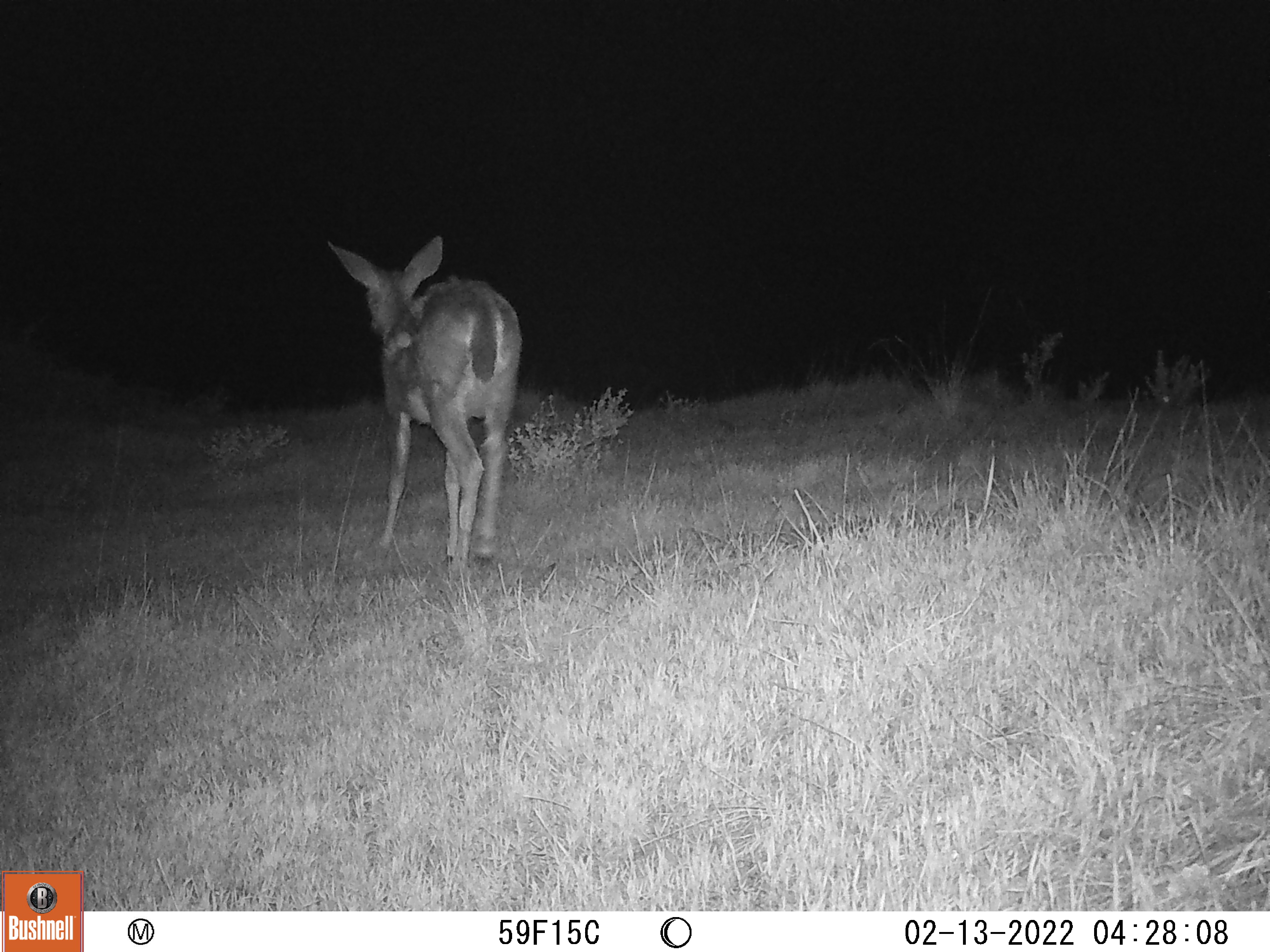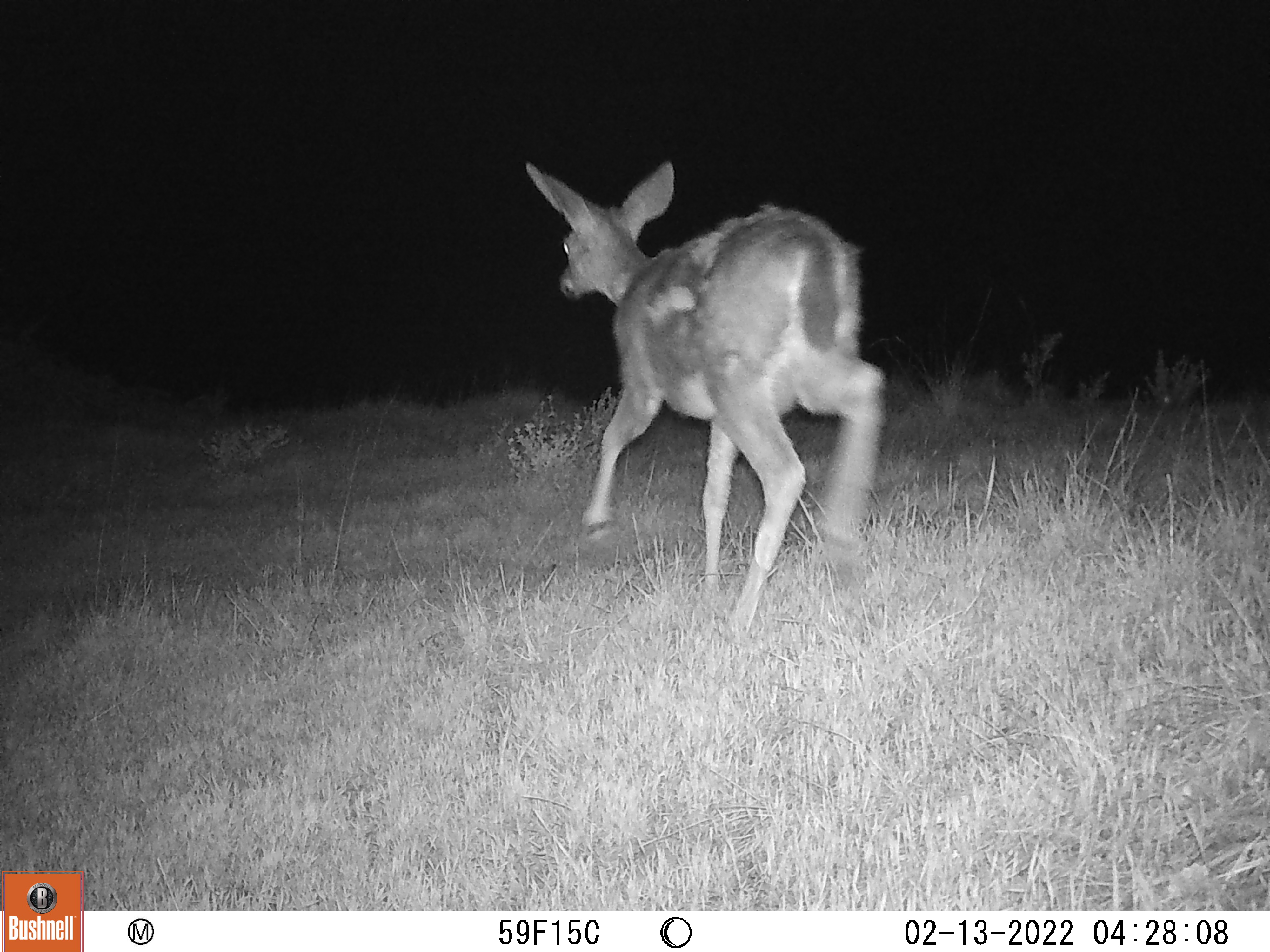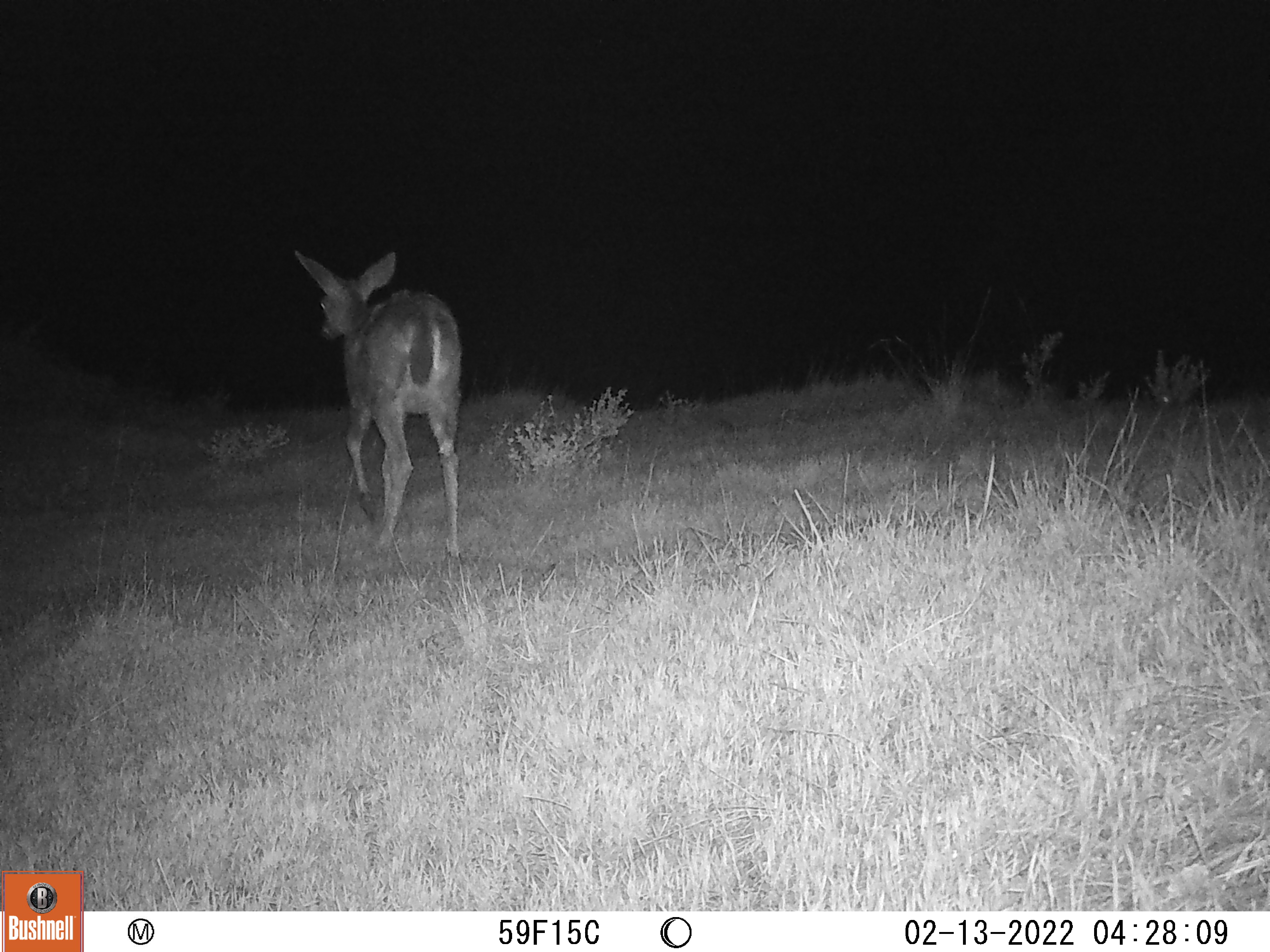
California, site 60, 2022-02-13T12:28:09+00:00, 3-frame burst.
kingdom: Animalia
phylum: Chordata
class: Mammalia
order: Artiodactyla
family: Cervidae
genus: Odocoileus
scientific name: Odocoileus hemionus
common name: mule deer